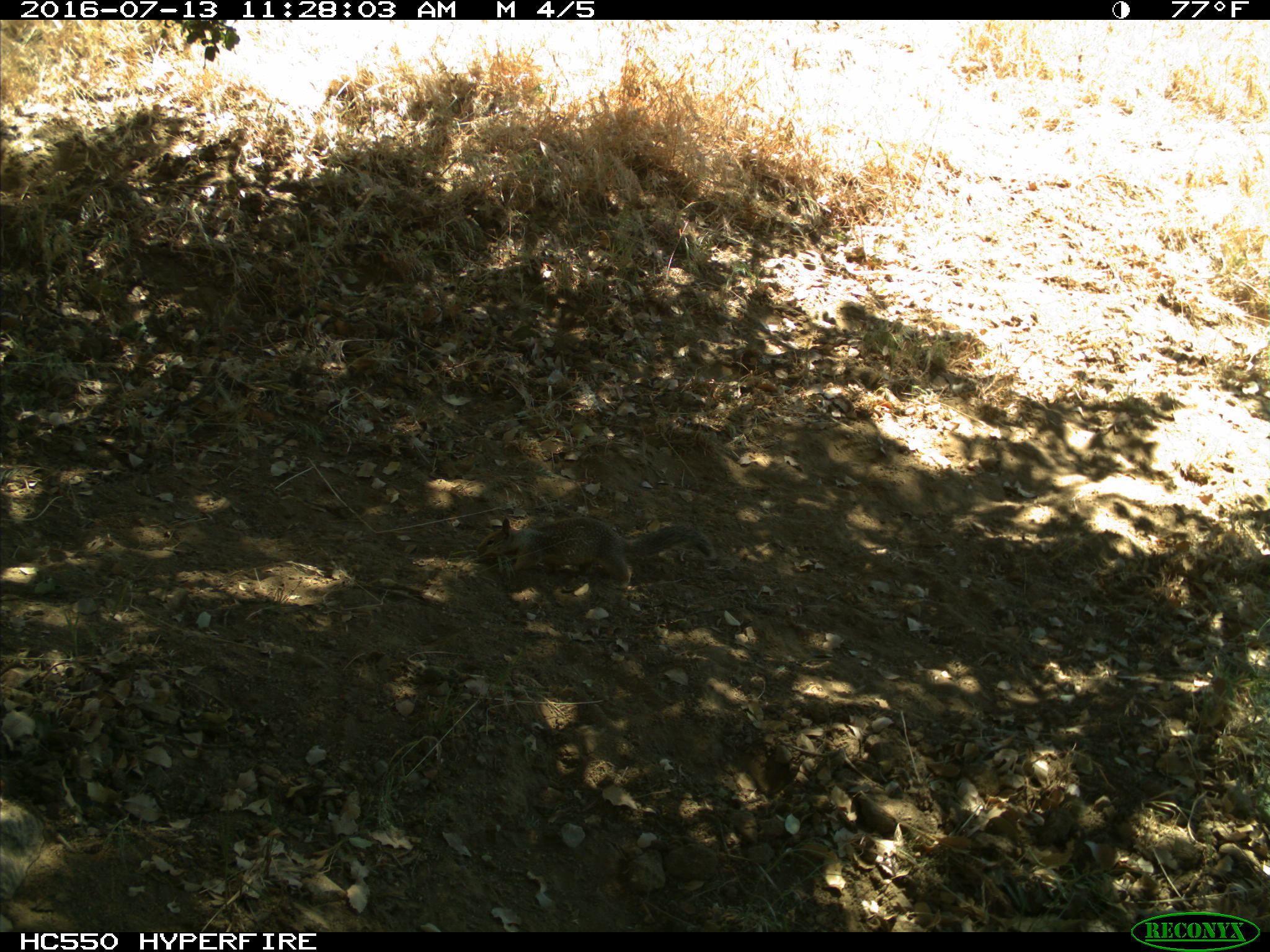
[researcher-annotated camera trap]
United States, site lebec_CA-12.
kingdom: Animalia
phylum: Chordata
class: Mammalia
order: Rodentia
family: Sciuridae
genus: Otospermophilus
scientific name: Otospermophilus beecheyi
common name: california ground squirrel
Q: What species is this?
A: Otospermophilus beecheyi (california ground squirrel).